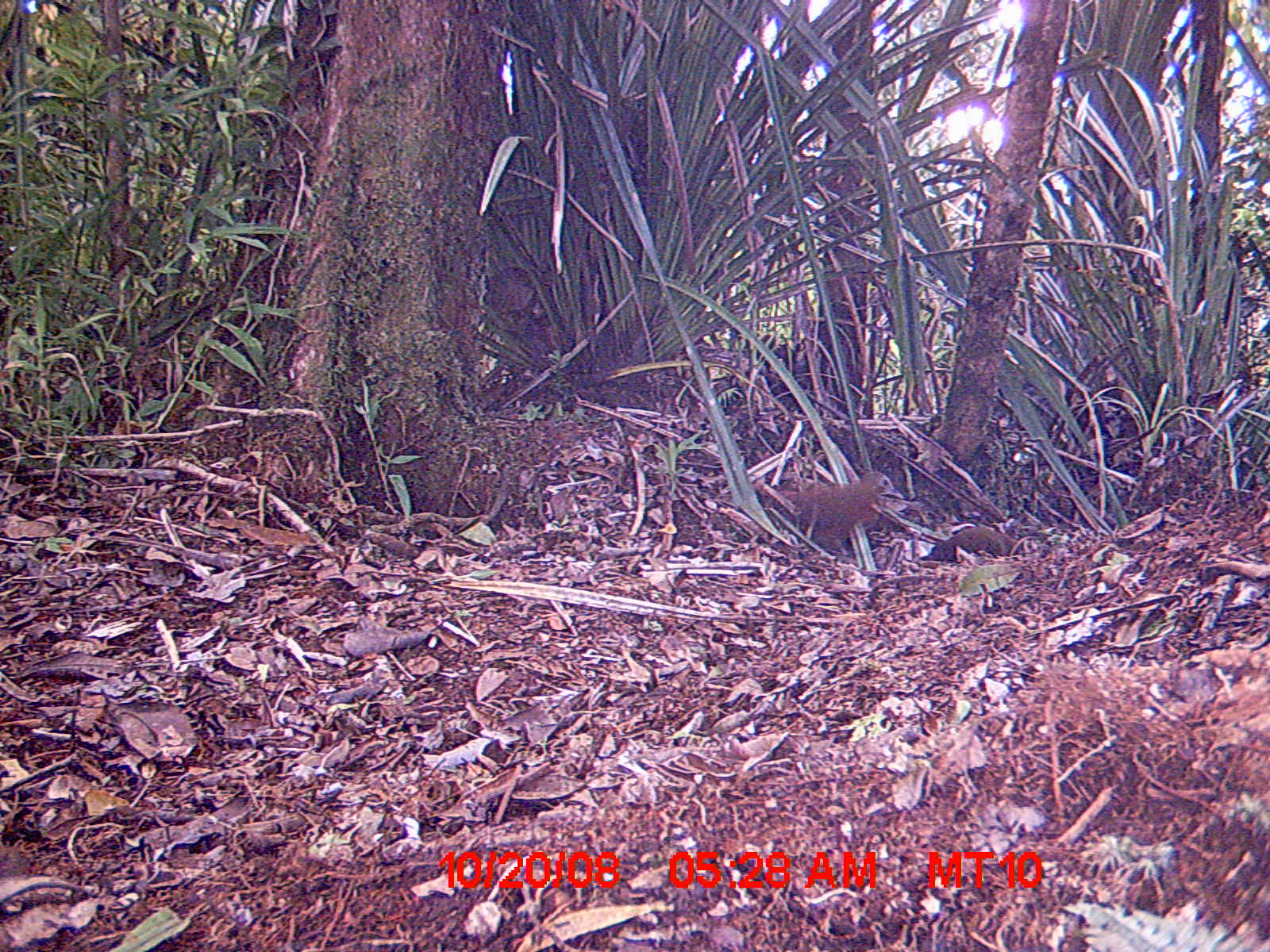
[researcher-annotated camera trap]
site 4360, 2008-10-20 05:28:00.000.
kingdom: Animalia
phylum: Chordata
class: Aves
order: Coraciiformes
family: Brachypteraciidae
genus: Brachypteracias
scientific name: Brachypteracias squamiger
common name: scaly ground-roller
Brachypteracias squamiger (scaly ground-roller), count 1.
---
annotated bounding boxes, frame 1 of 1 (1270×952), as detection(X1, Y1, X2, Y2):
brachypteracias squamiger: detection(755, 470, 904, 556)